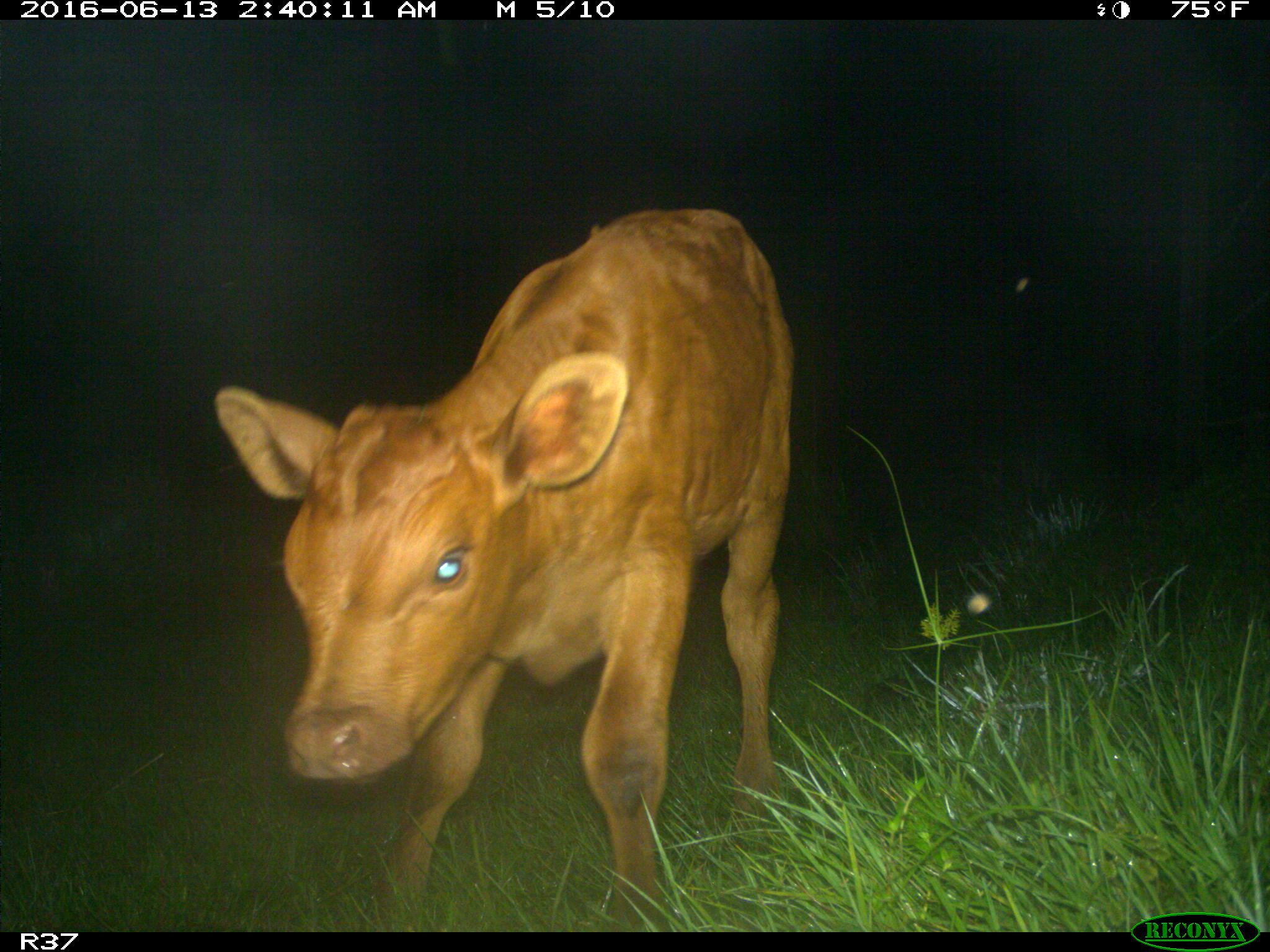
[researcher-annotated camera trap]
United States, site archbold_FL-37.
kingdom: Animalia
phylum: Chordata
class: Mammalia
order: Artiodactyla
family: Bovidae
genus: Bos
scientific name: Bos taurus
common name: domestic cow